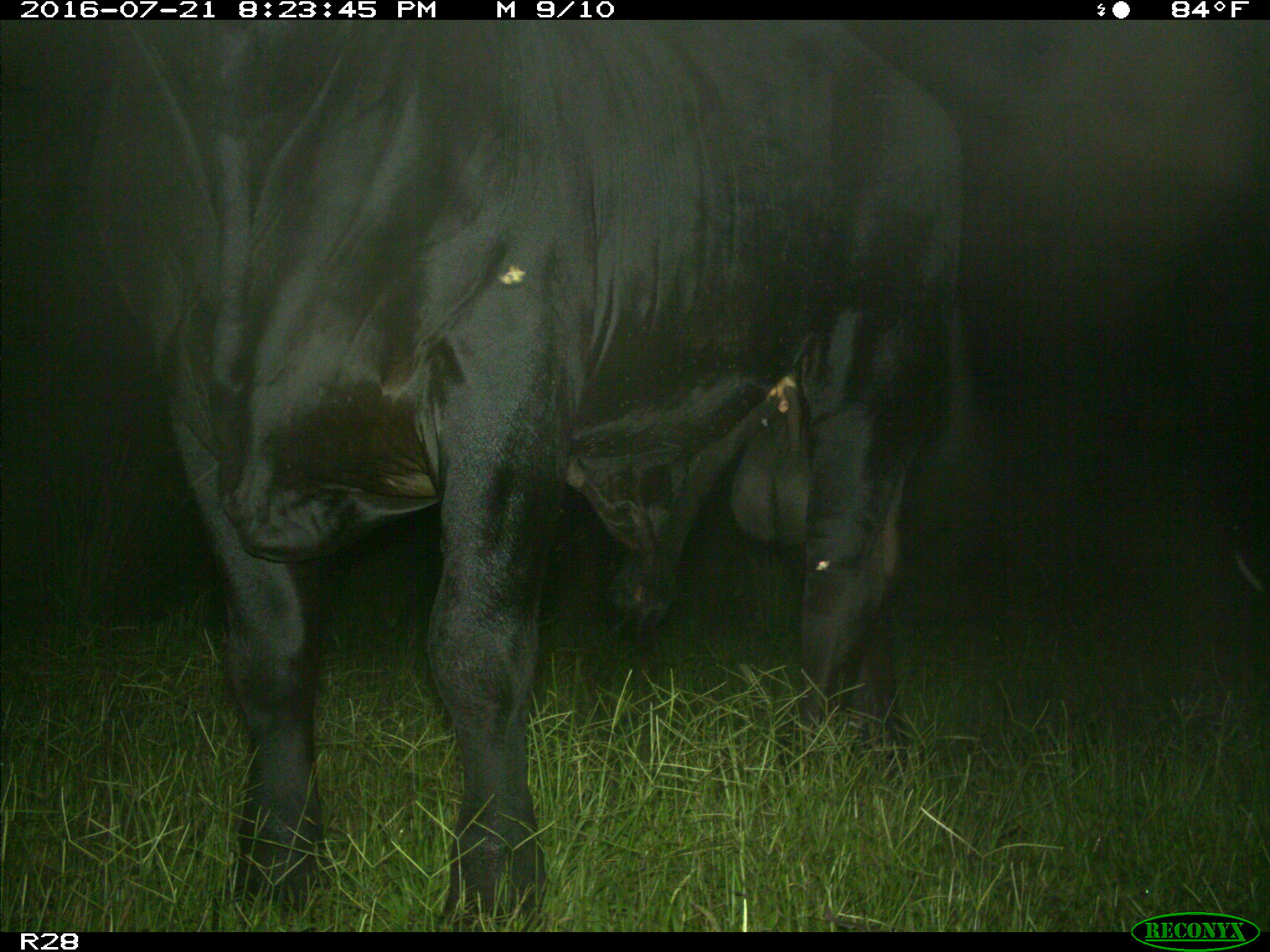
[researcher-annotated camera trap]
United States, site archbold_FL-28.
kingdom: Animalia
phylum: Chordata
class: Mammalia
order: Artiodactyla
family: Bovidae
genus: Bos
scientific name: Bos taurus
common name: domestic cow